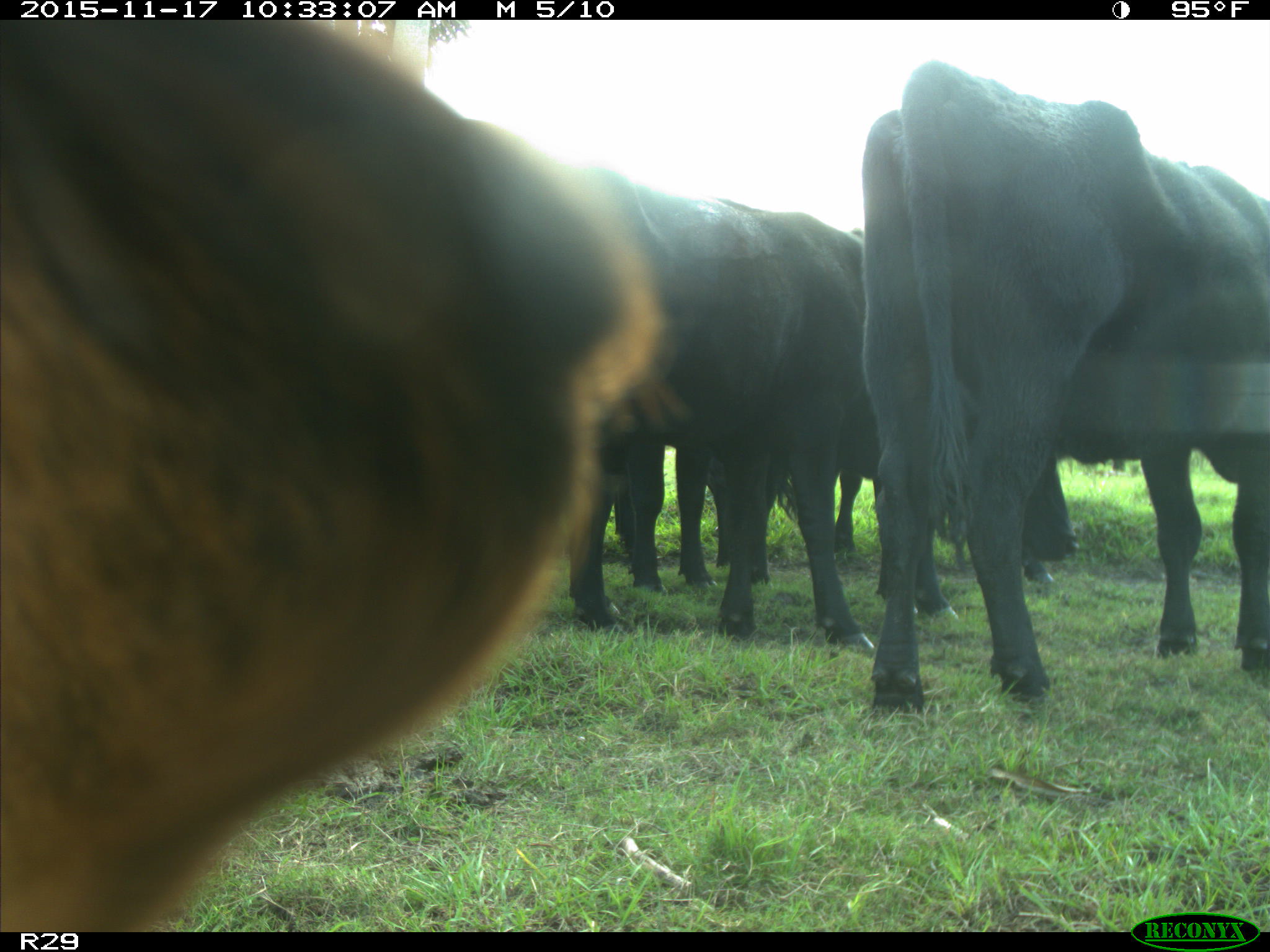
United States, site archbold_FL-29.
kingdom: Animalia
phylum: Chordata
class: Mammalia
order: Artiodactyla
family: Bovidae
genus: Bos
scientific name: Bos taurus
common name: domestic cow